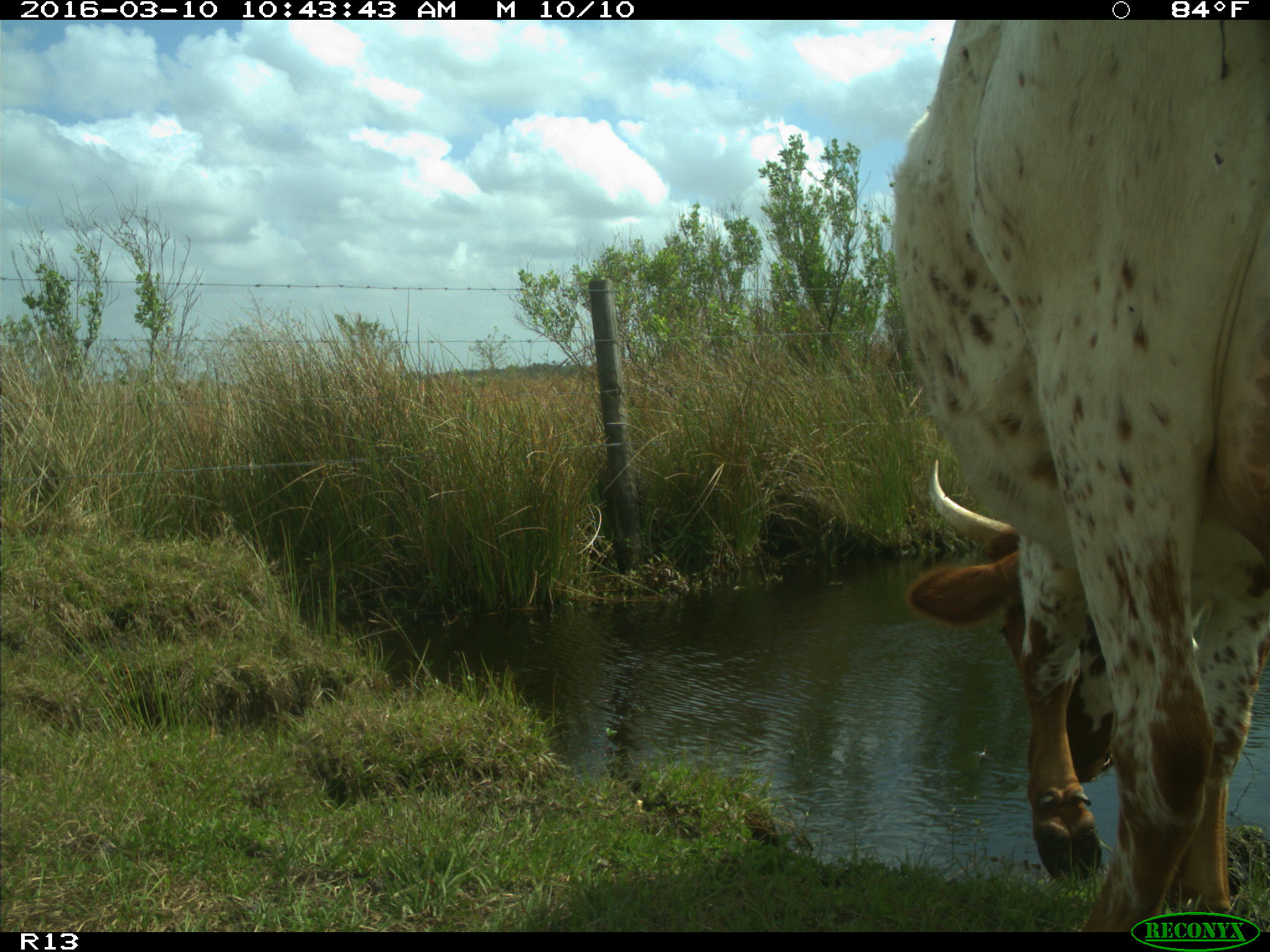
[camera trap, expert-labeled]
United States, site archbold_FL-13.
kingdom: Animalia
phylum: Chordata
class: Mammalia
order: Artiodactyla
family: Bovidae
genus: Bos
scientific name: Bos taurus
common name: domestic cow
Bos taurus (domestic cow).